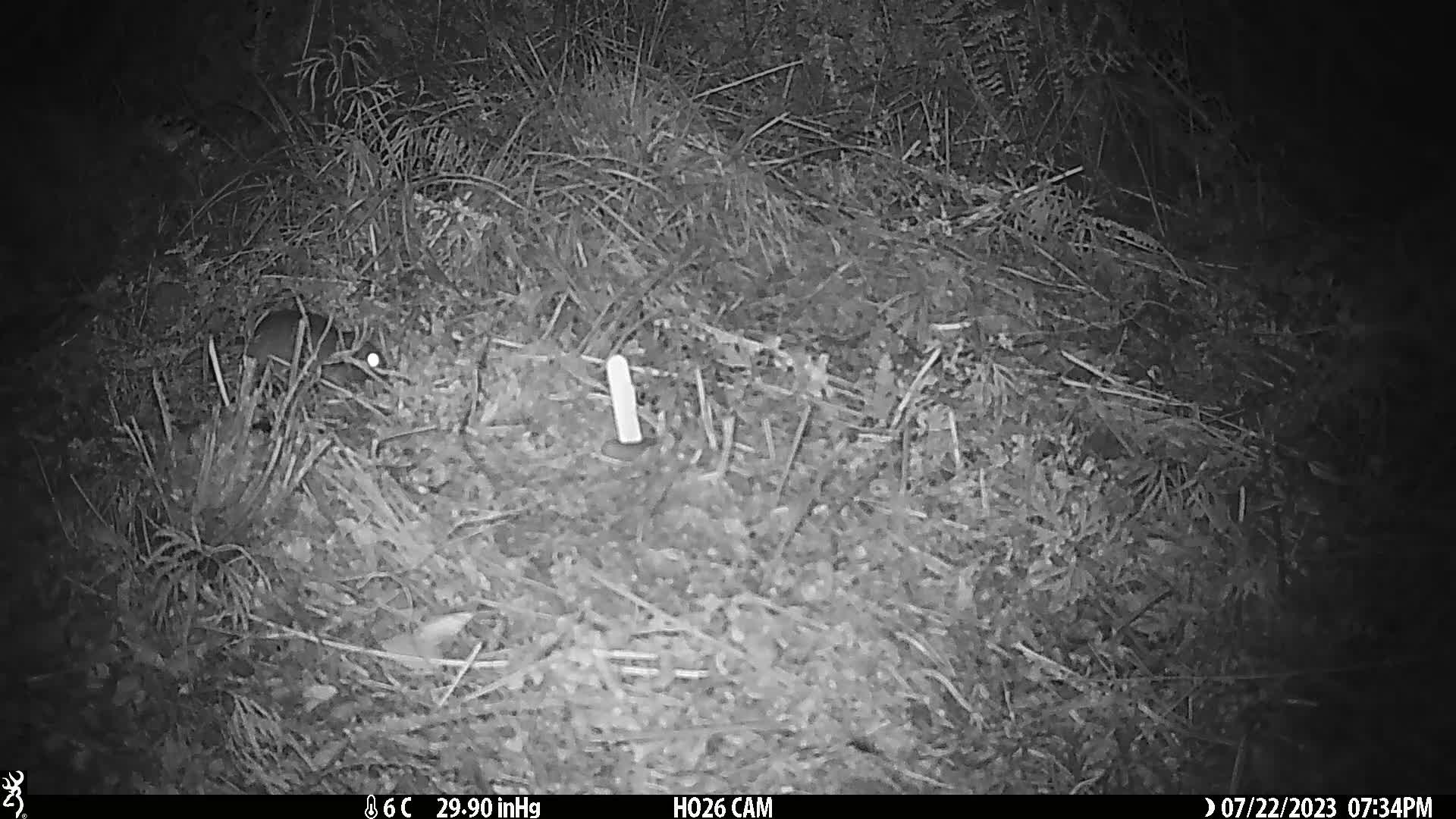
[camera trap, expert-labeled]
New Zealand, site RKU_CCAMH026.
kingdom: Animalia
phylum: Chordata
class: Mammalia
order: Rodentia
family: Muridae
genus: Rattus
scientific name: Rattus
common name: rat